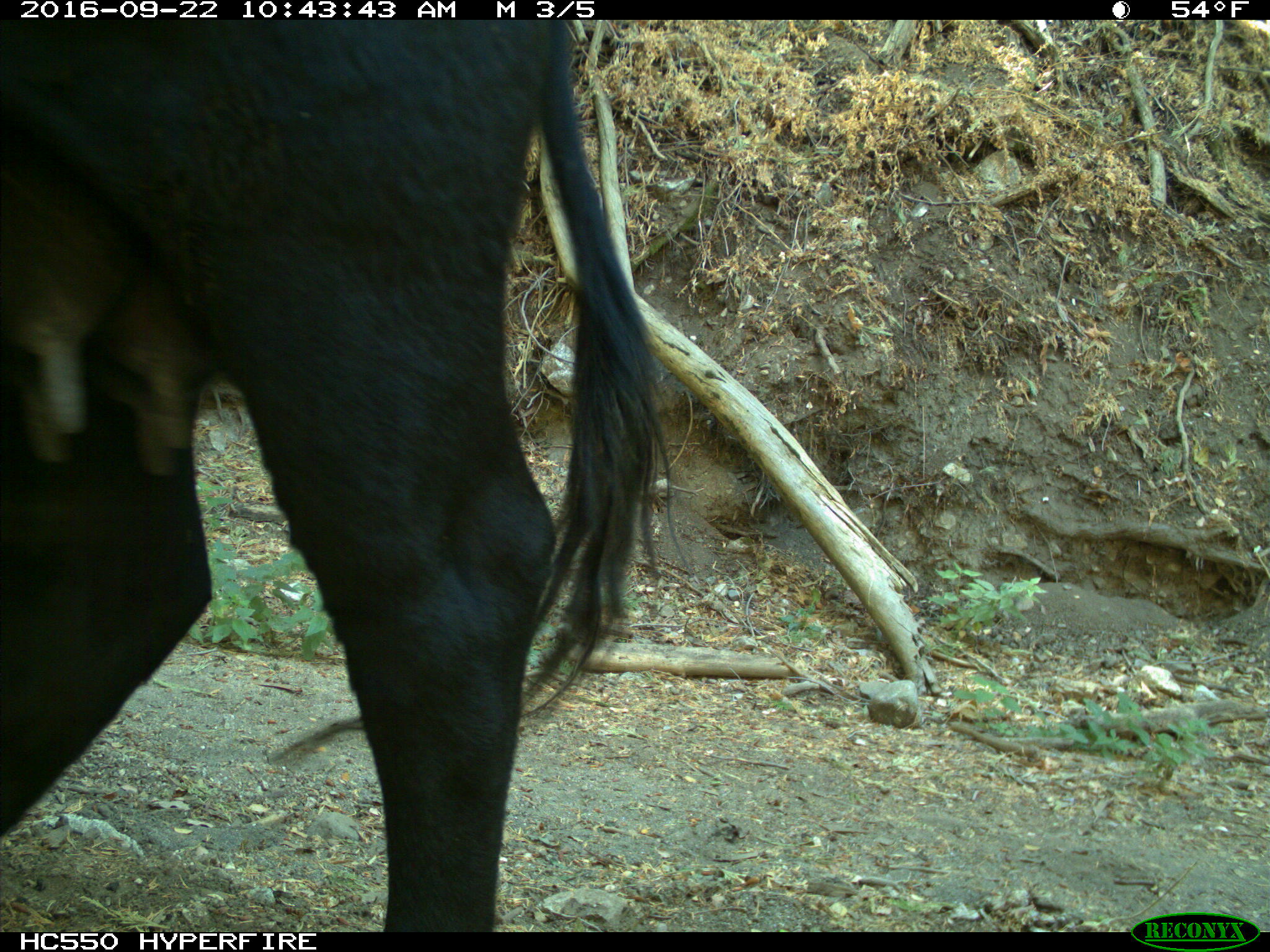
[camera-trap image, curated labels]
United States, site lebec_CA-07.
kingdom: Animalia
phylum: Chordata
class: Mammalia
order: Artiodactyla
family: Bovidae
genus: Bos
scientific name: Bos taurus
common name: domestic cow